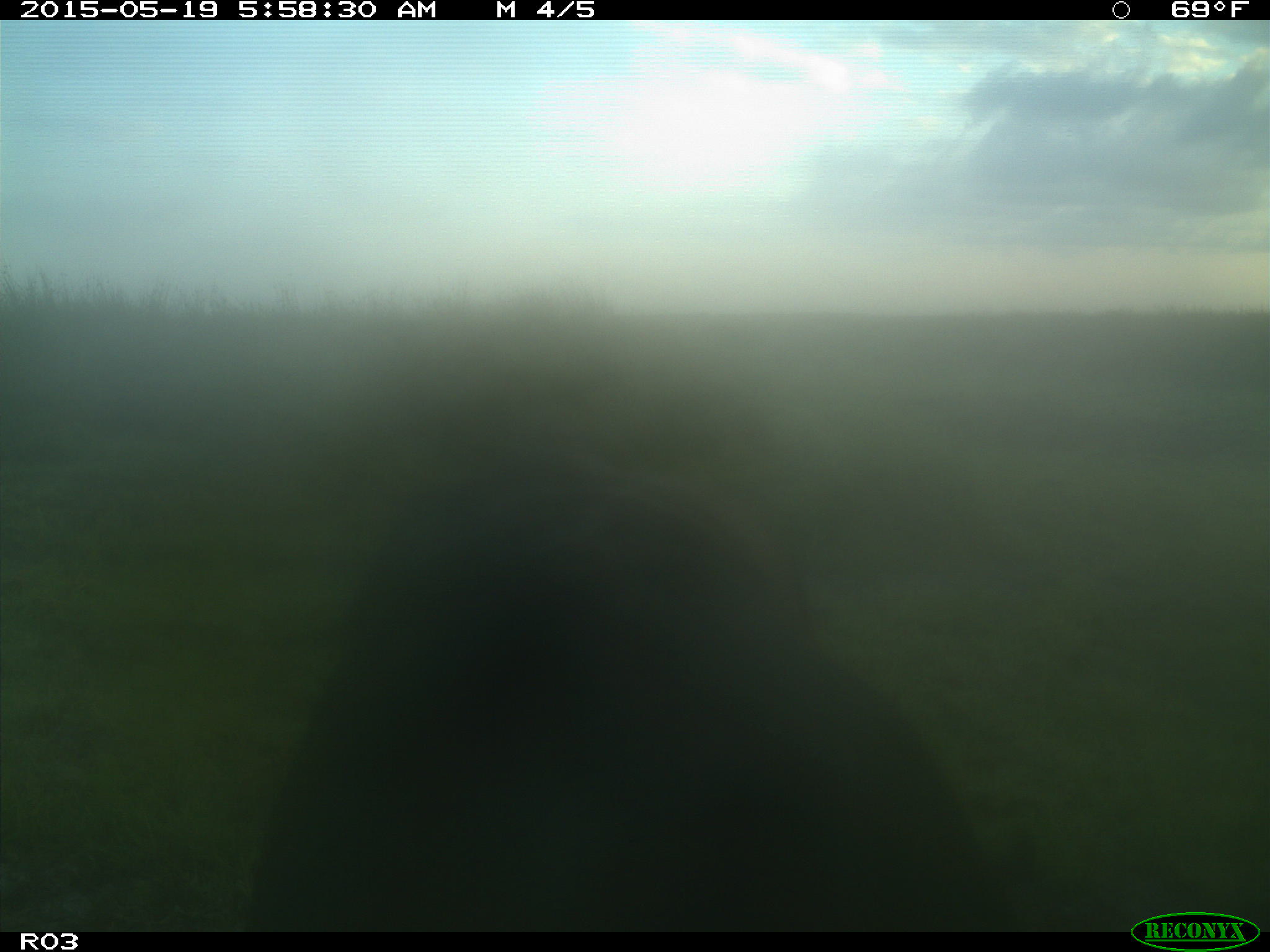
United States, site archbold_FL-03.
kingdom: Animalia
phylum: Chordata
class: Mammalia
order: Artiodactyla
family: Bovidae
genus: Bos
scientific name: Bos taurus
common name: domestic cow